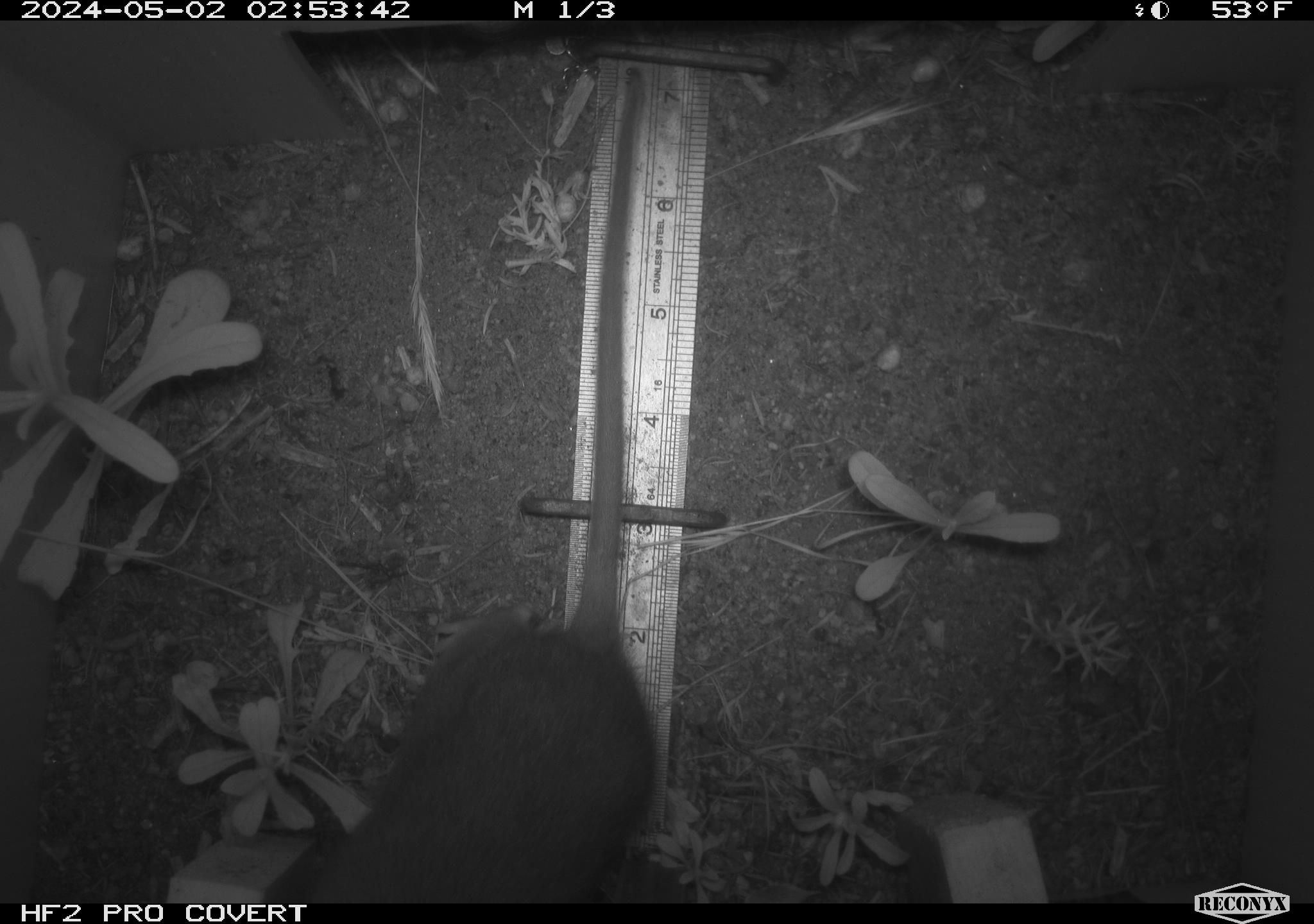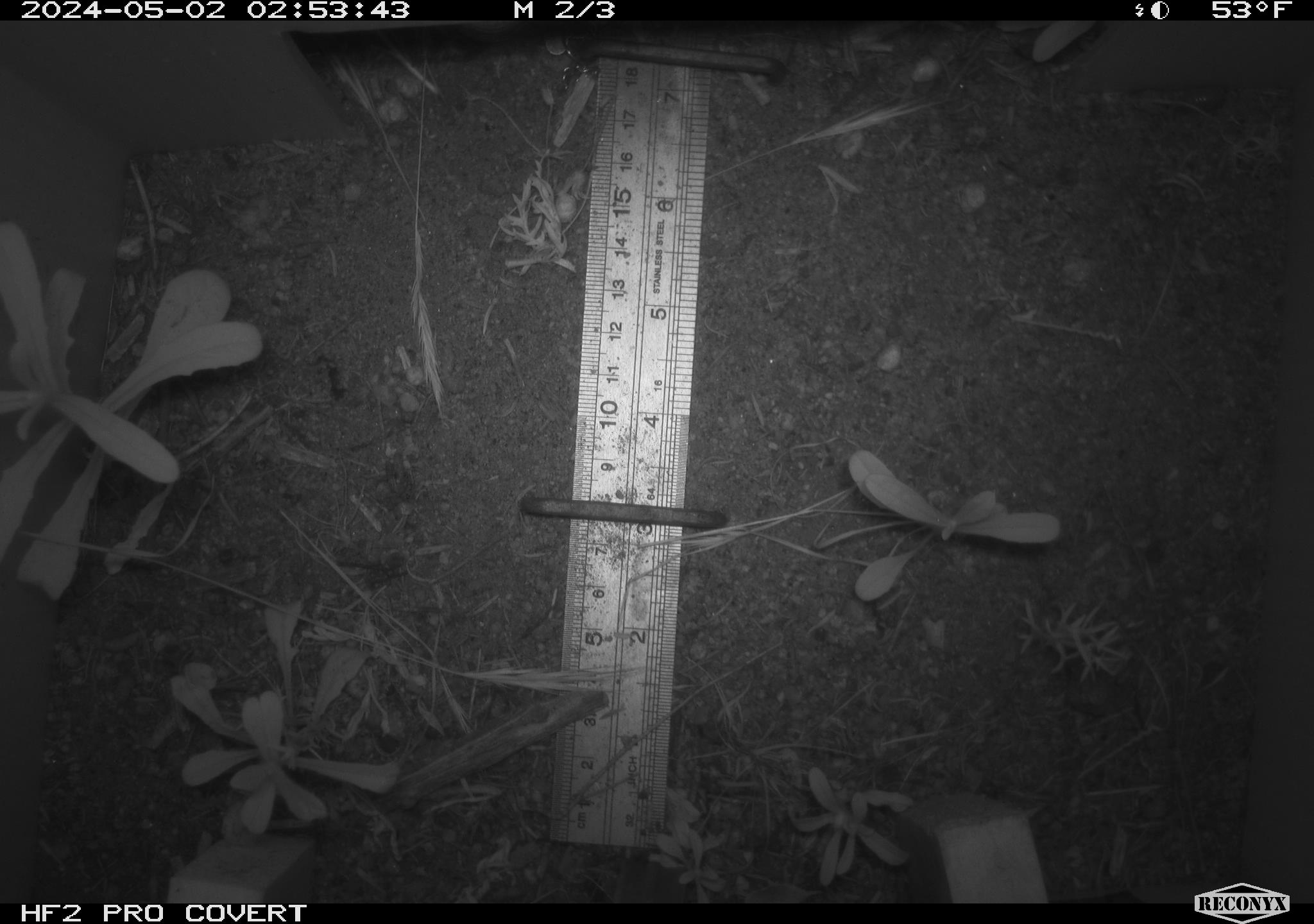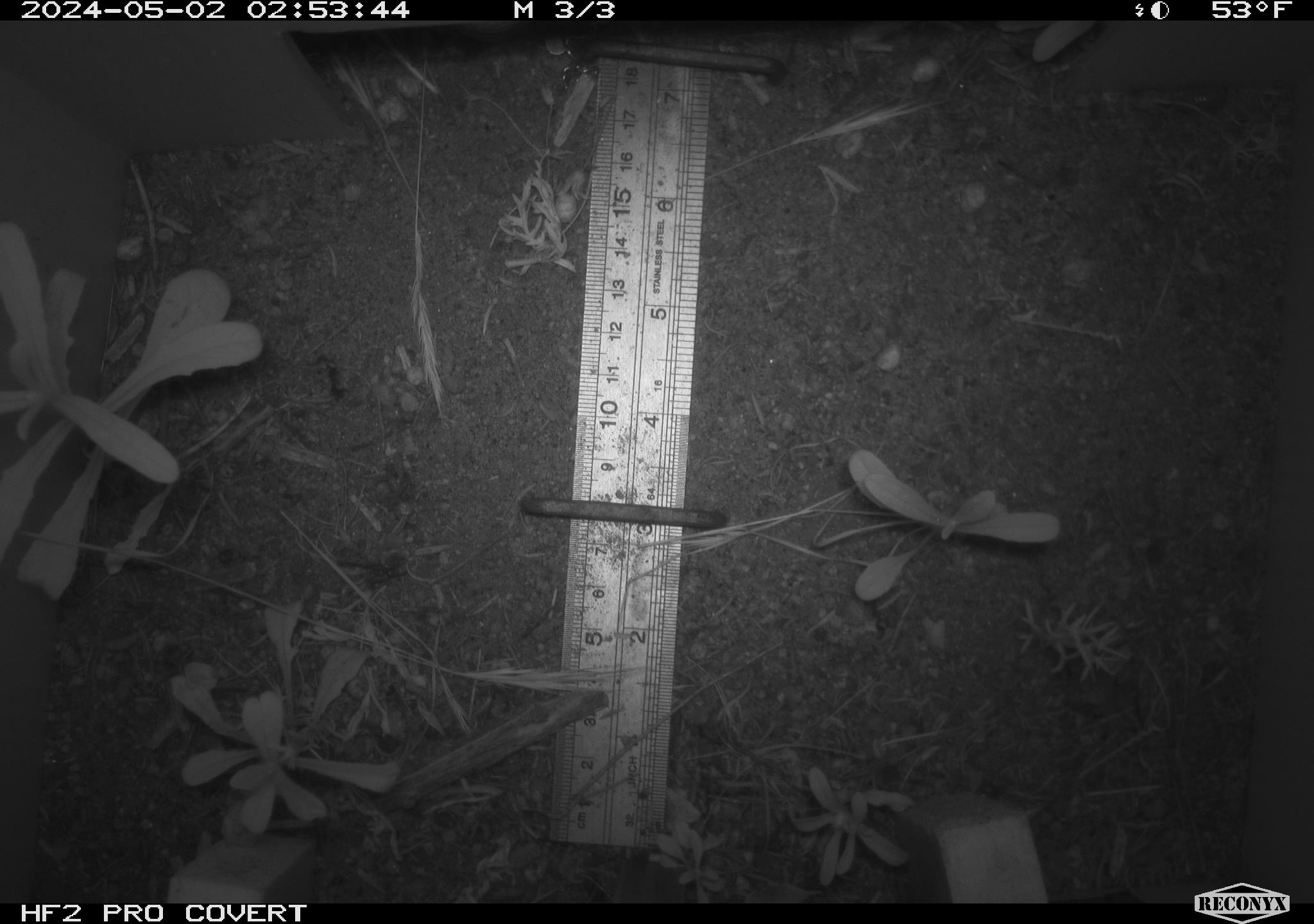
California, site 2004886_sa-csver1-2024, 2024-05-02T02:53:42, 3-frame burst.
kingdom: Animalia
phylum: Chordata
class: Mammalia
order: Rodentia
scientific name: Rodentia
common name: rodent